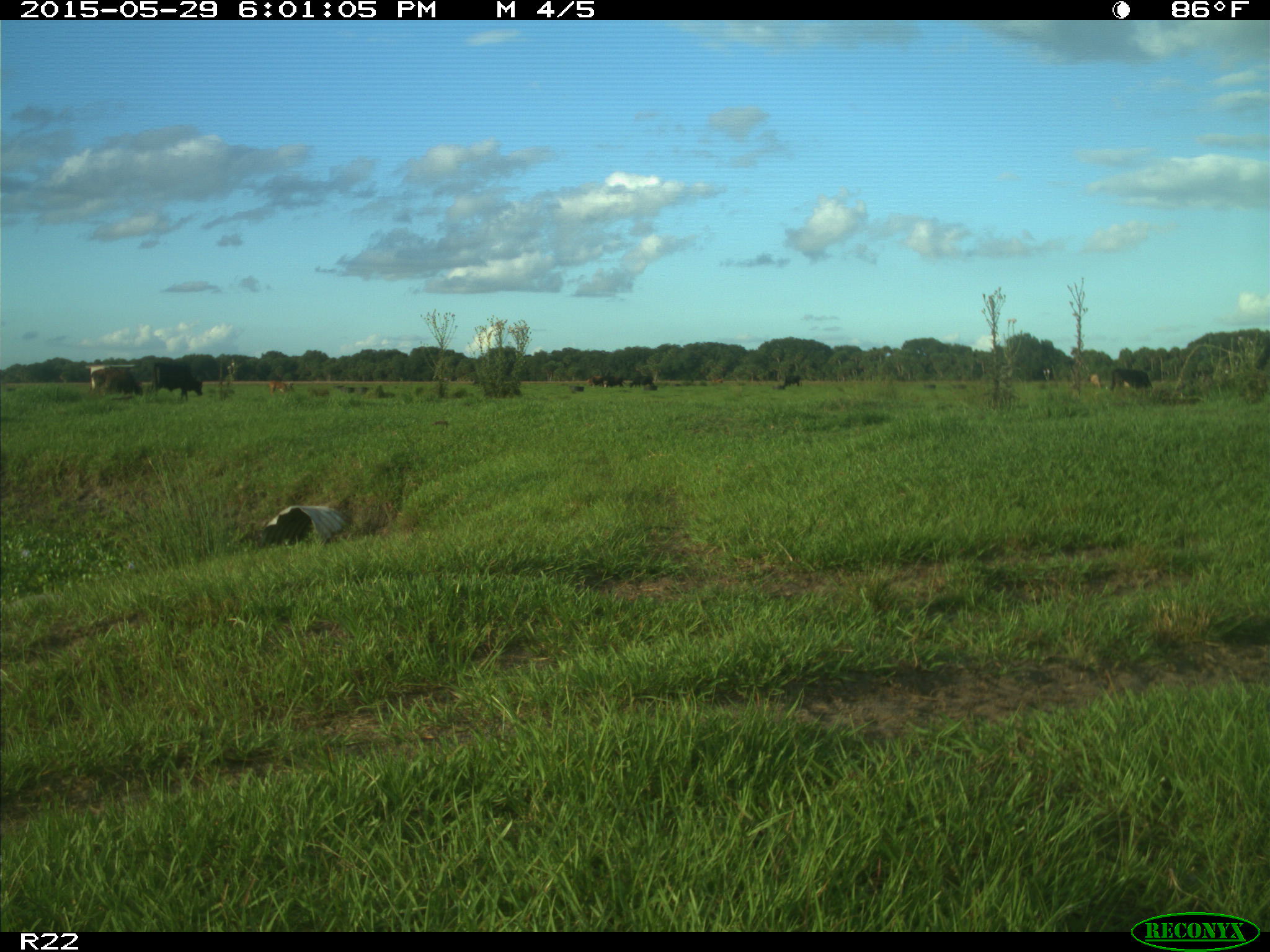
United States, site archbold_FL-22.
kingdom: Animalia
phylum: Chordata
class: Mammalia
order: Artiodactyla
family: Bovidae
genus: Bos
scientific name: Bos taurus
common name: domestic cow